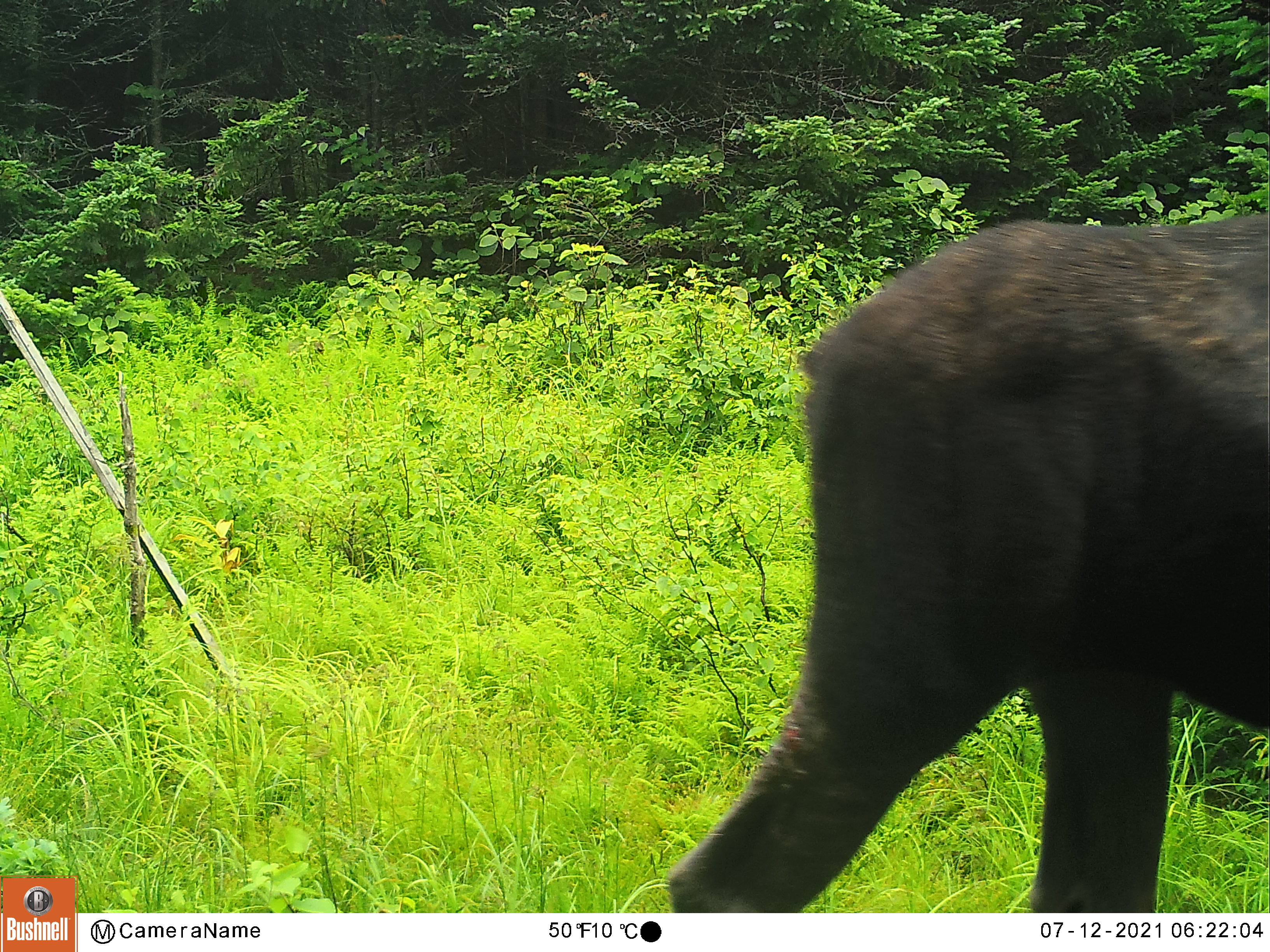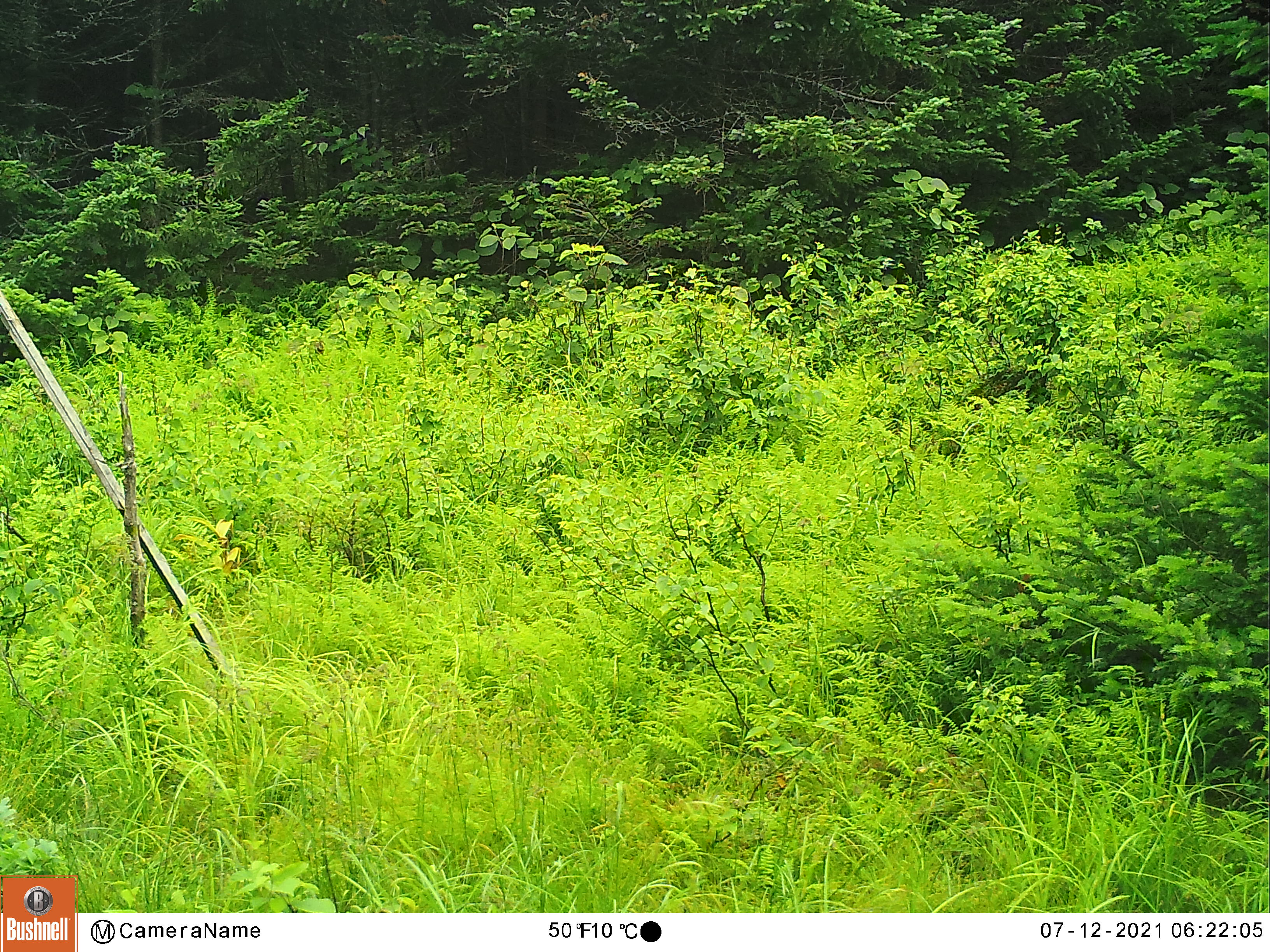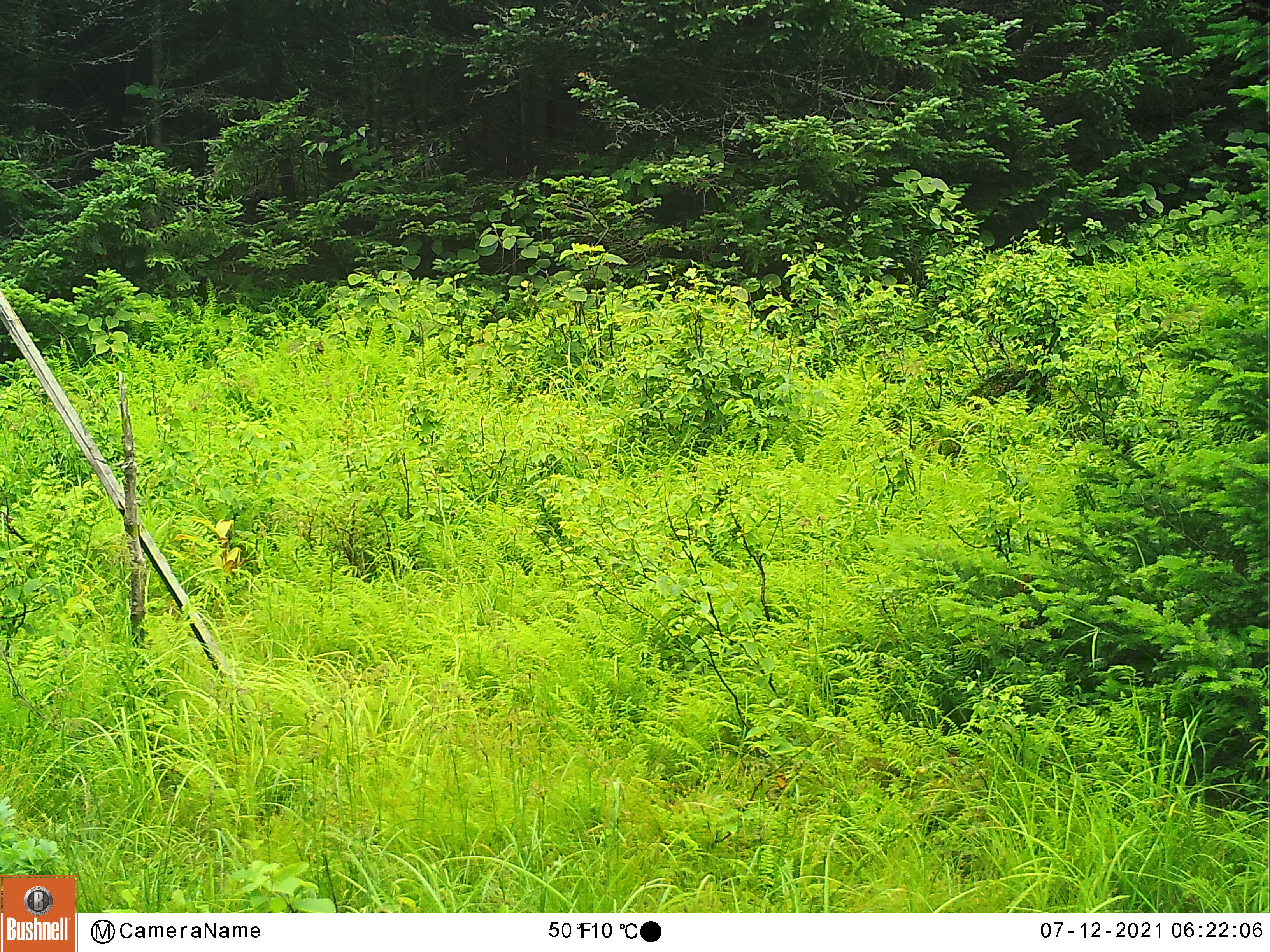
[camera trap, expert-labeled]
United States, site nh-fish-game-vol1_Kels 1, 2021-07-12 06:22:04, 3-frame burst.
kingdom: Animalia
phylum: Chordata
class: Mammalia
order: Artiodactyla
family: Cervidae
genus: Alces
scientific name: Alces alces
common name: moose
Moose (Alces alces).